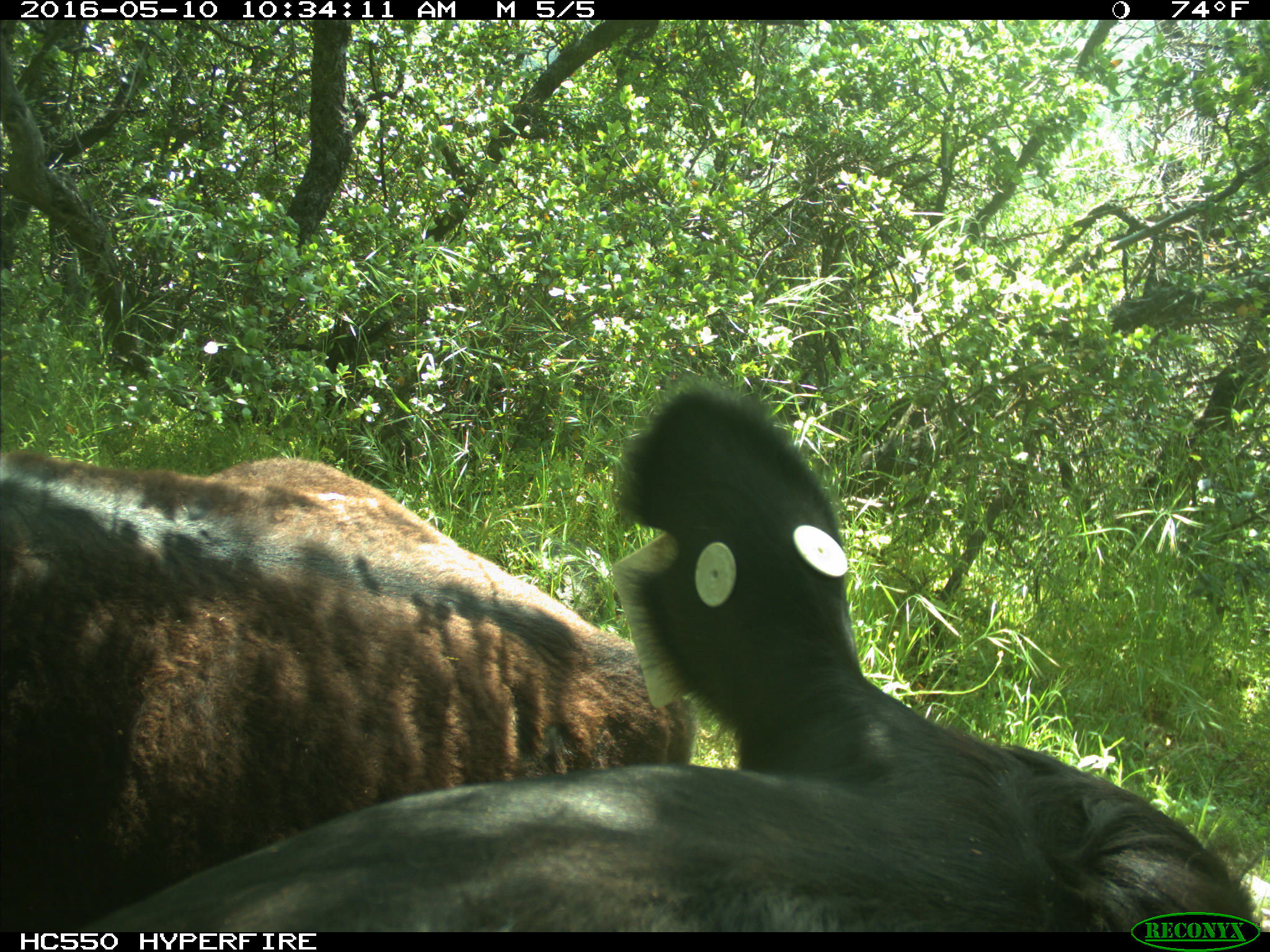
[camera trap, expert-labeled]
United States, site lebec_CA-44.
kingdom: Animalia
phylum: Chordata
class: Mammalia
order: Artiodactyla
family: Bovidae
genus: Bos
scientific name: Bos taurus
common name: domestic cow